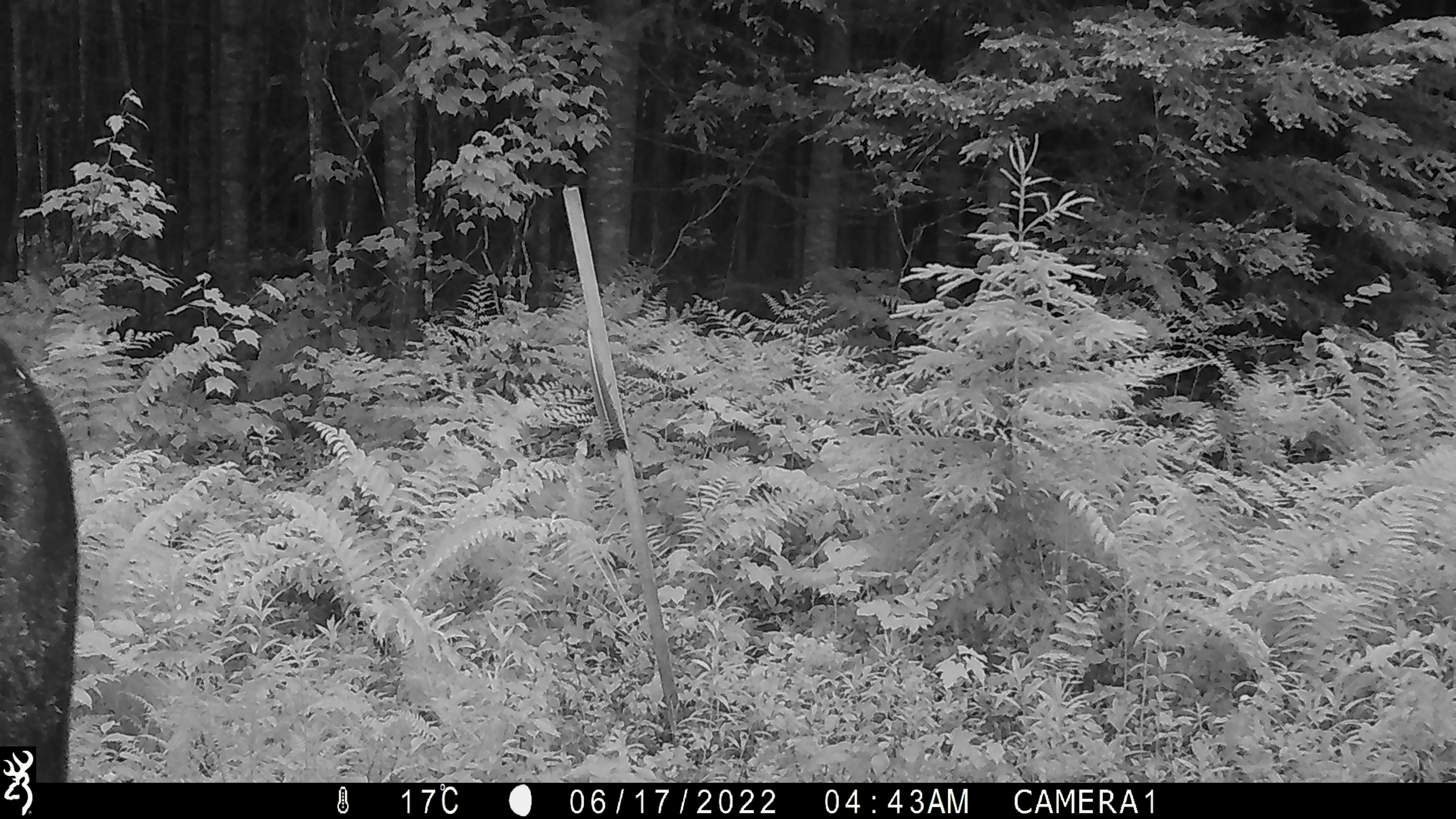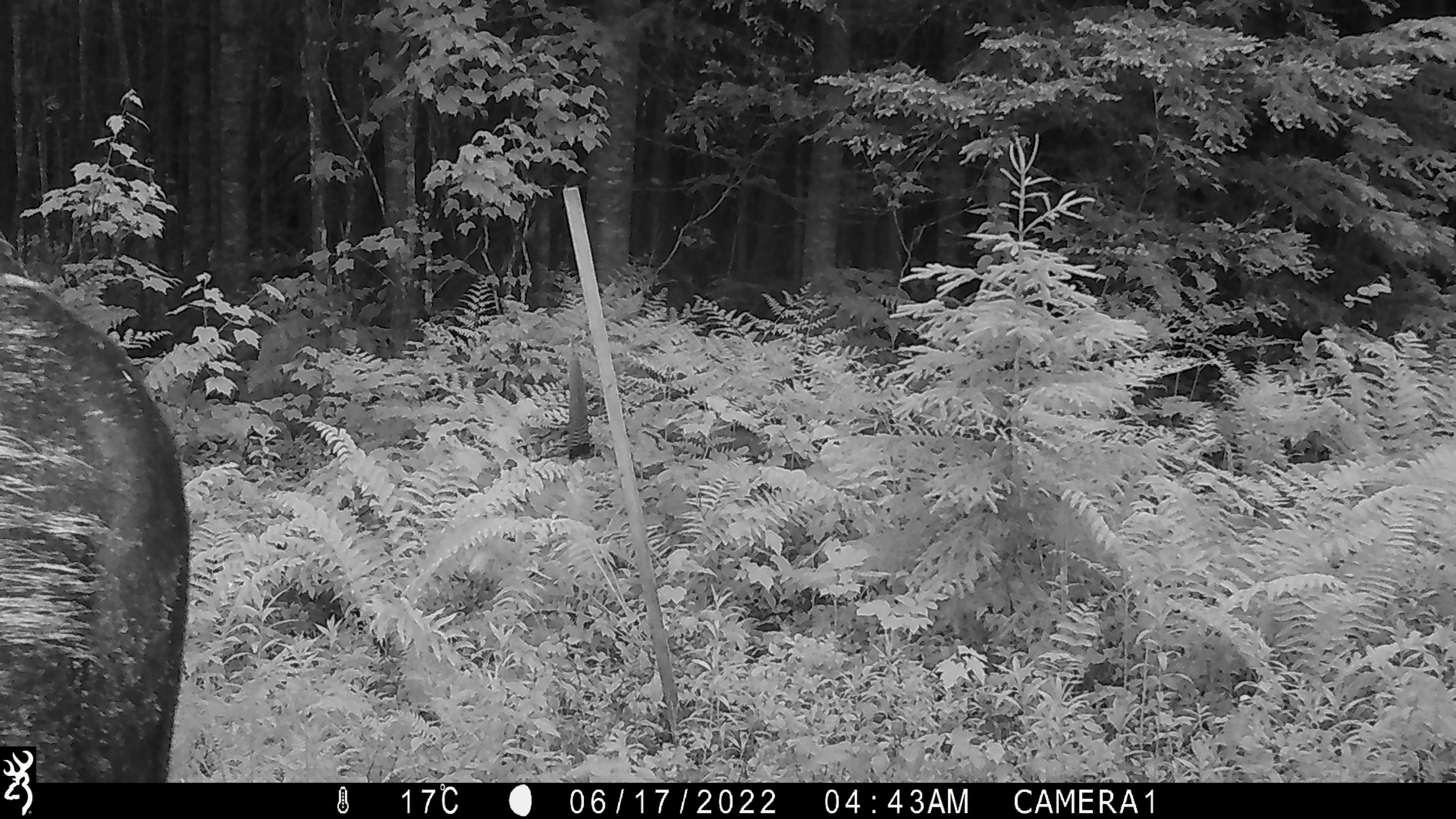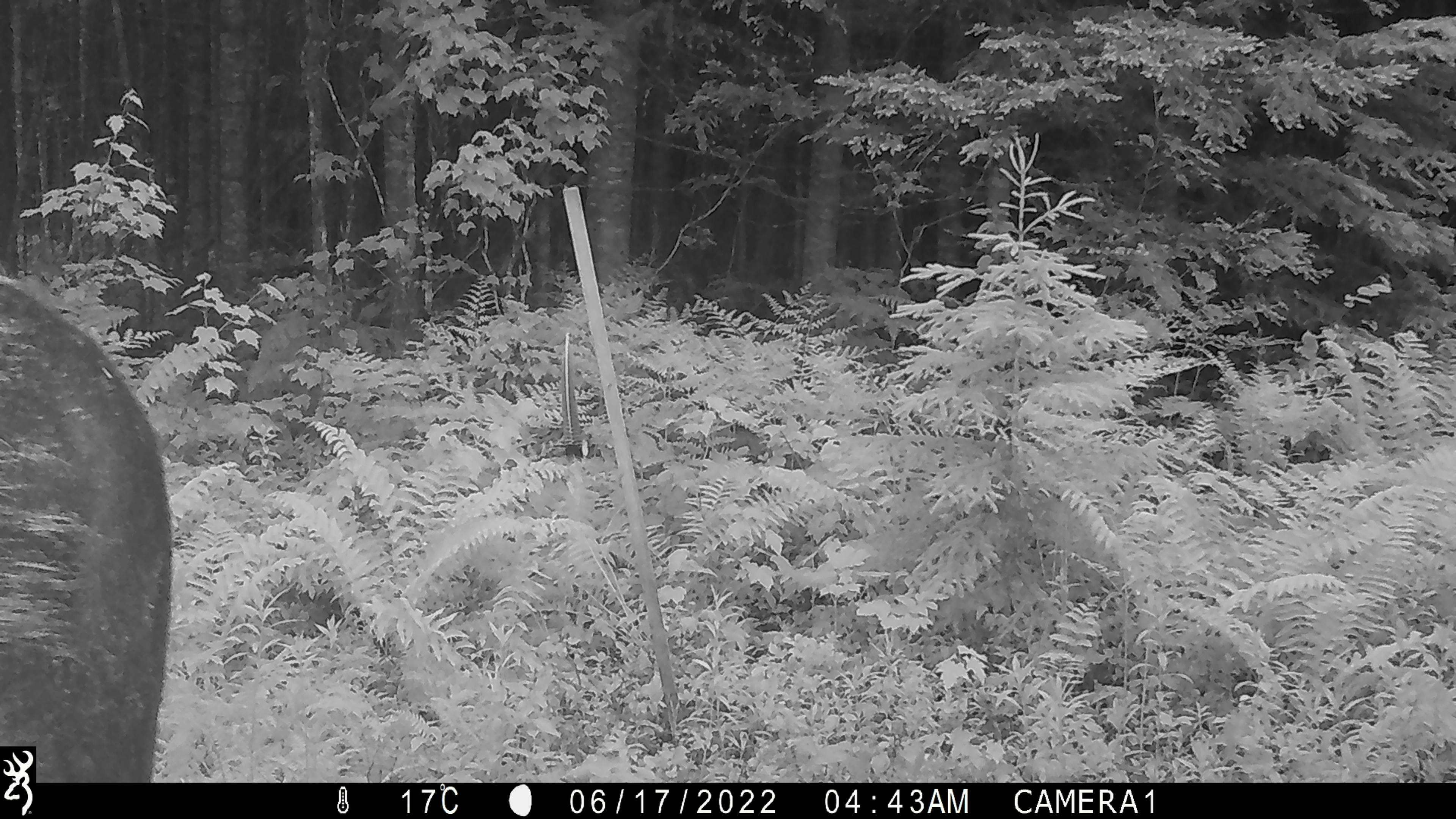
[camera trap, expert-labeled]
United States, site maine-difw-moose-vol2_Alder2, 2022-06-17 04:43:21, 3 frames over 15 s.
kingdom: Animalia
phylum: Chordata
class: Mammalia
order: Artiodactyla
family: Cervidae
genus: Alces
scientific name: Alces alces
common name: moose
Moose (Alces alces).